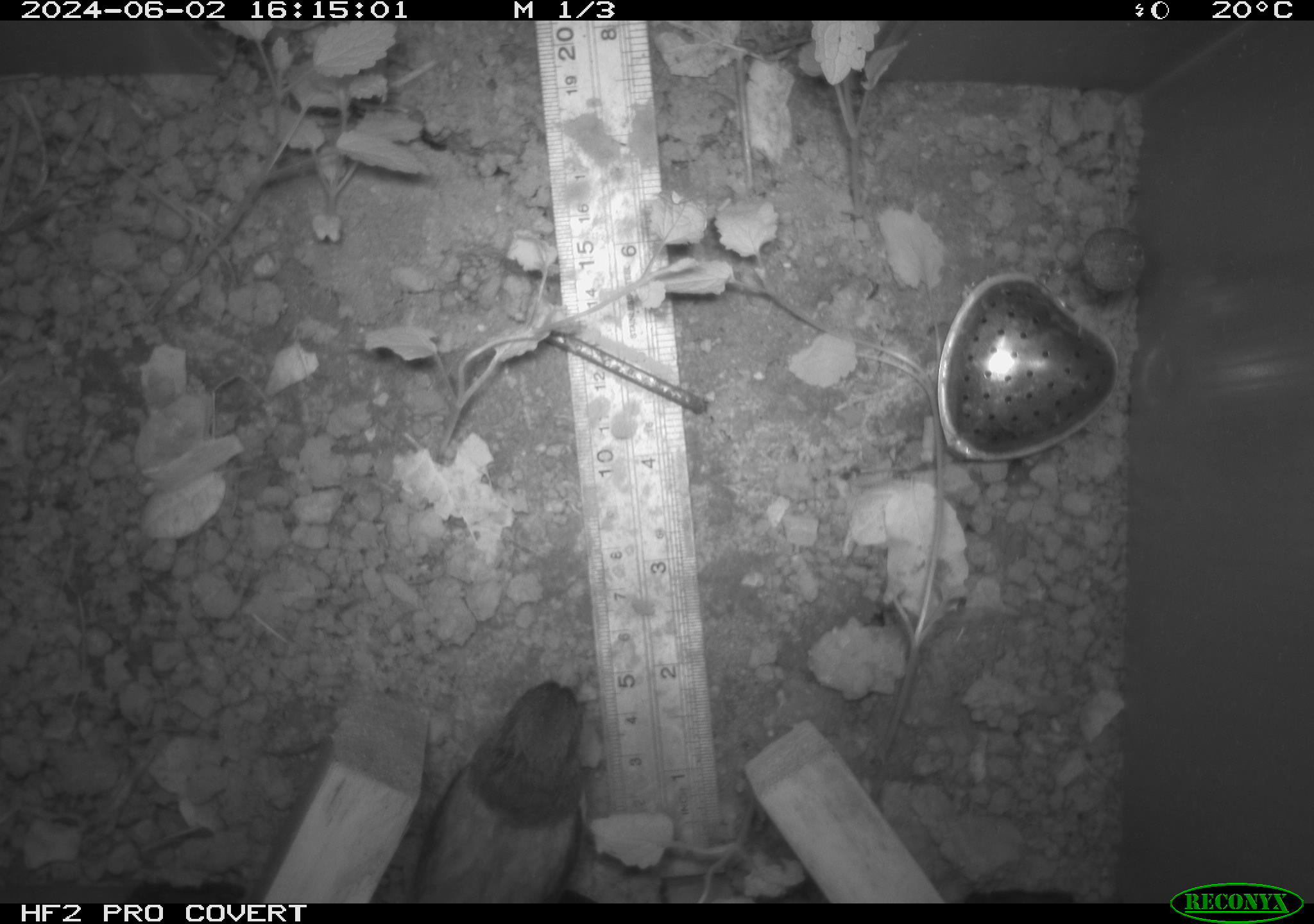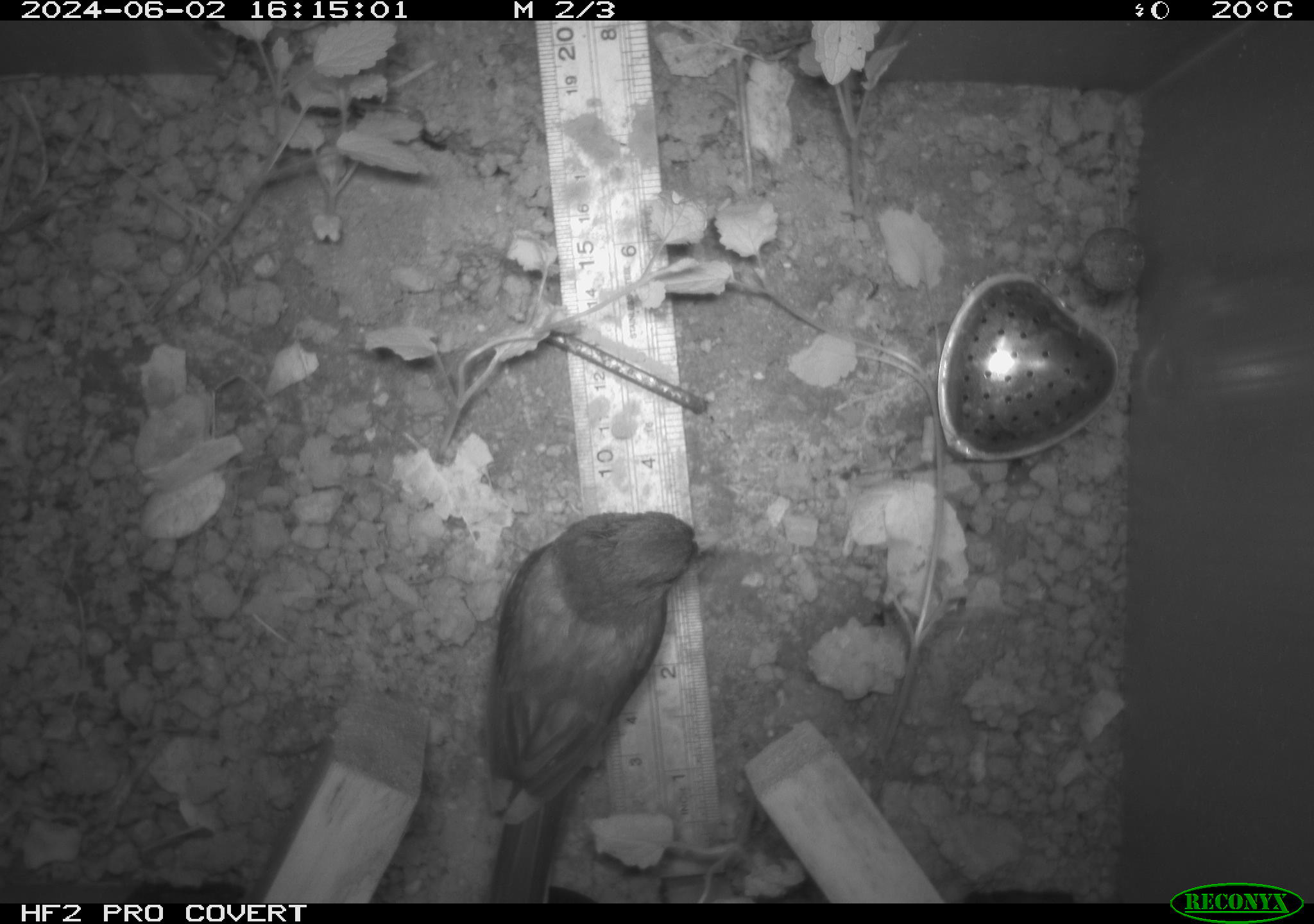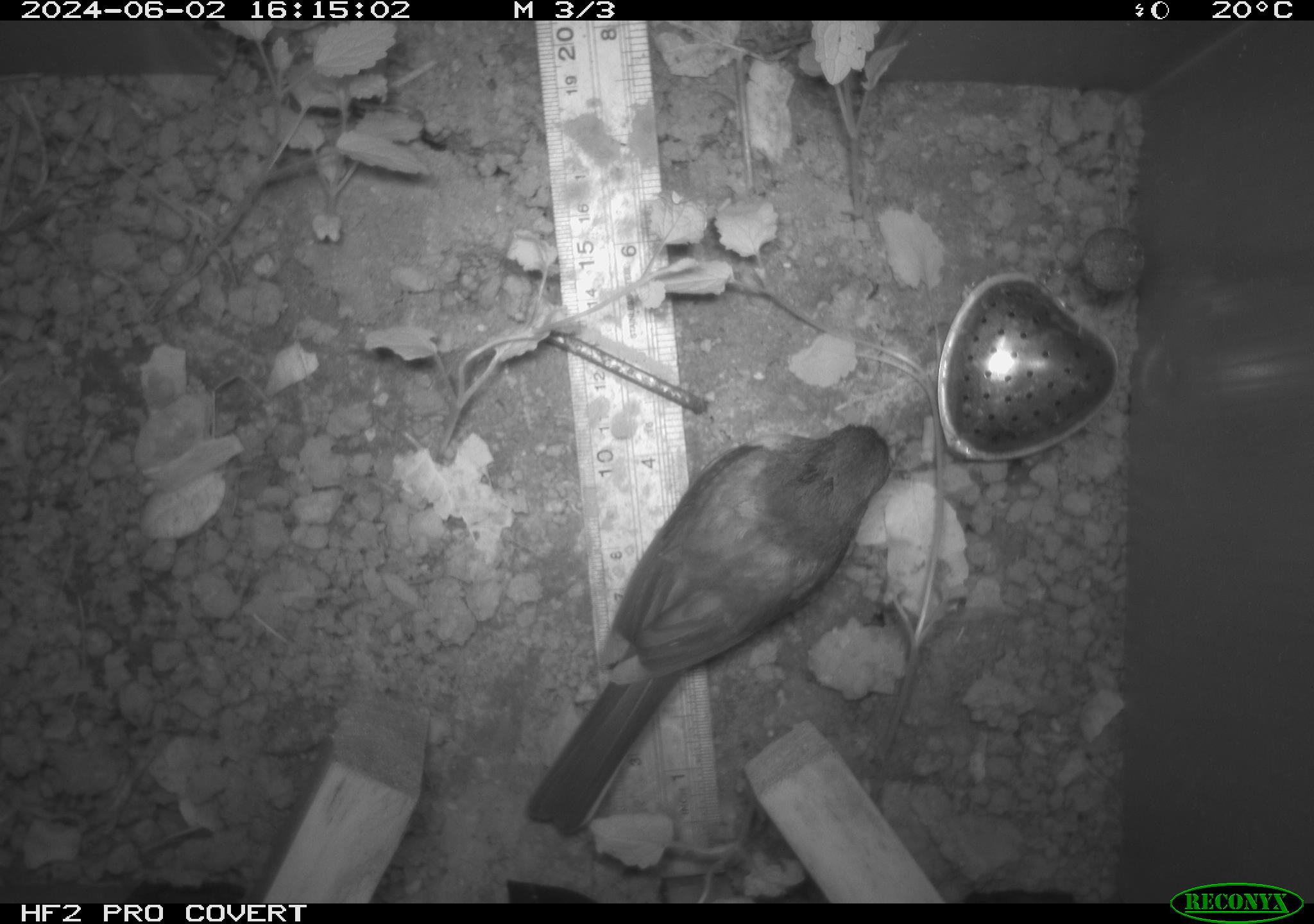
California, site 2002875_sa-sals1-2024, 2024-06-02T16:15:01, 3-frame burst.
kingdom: Animalia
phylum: Chordata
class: Aves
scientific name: Aves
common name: bird